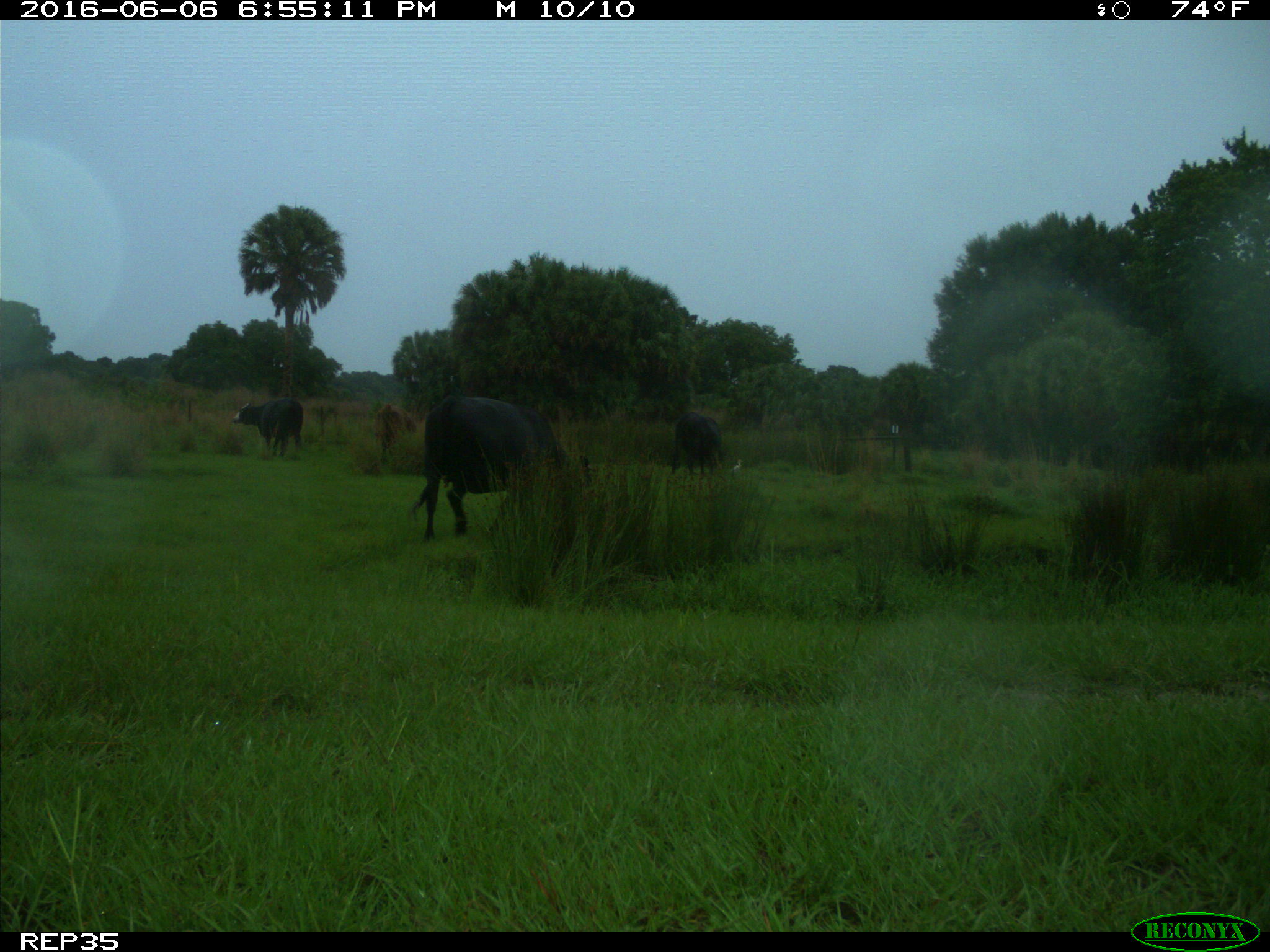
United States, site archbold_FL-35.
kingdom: Animalia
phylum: Chordata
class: Mammalia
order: Artiodactyla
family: Bovidae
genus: Bos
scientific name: Bos taurus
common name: domestic cow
Bos taurus (domestic cow).